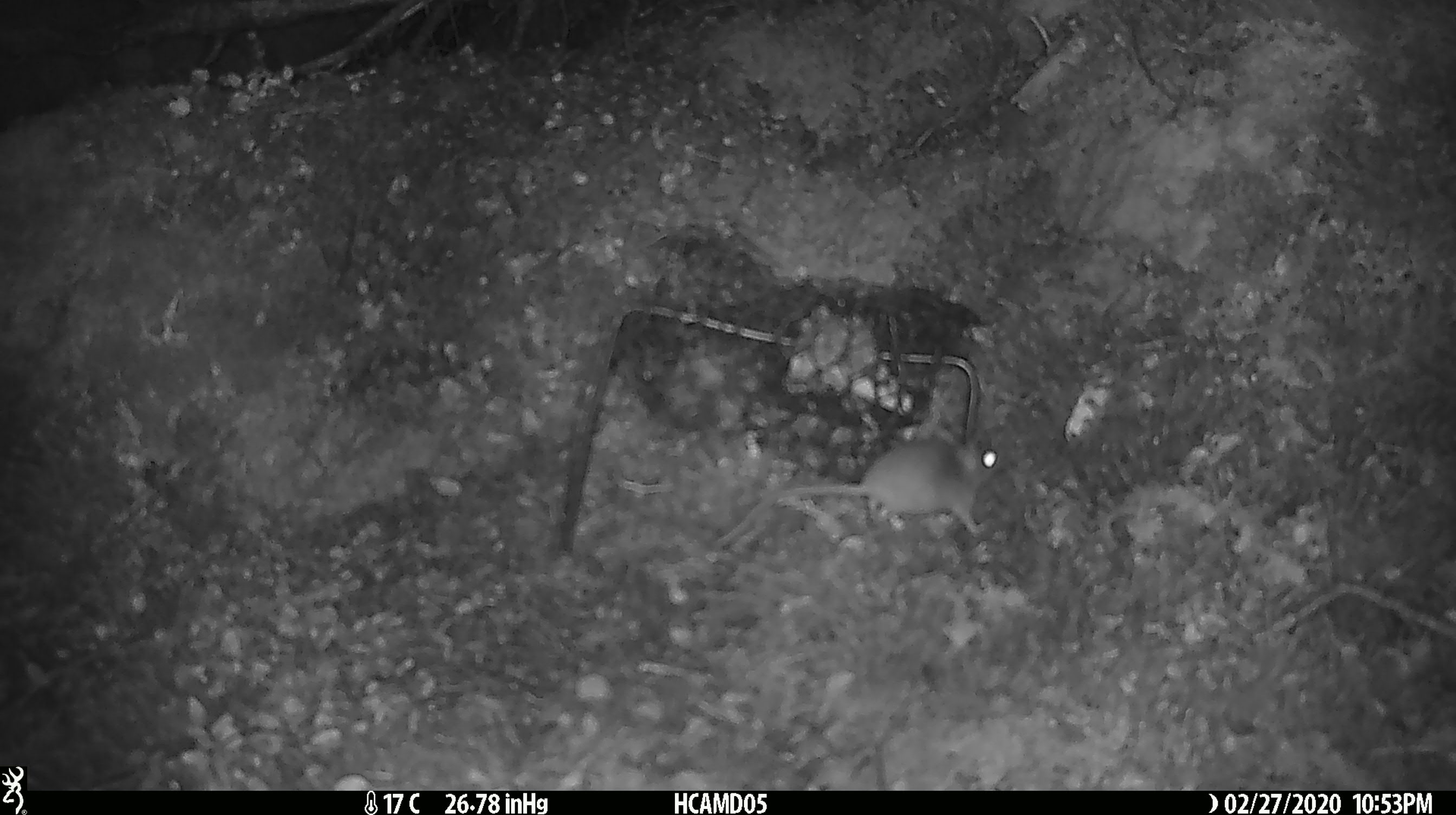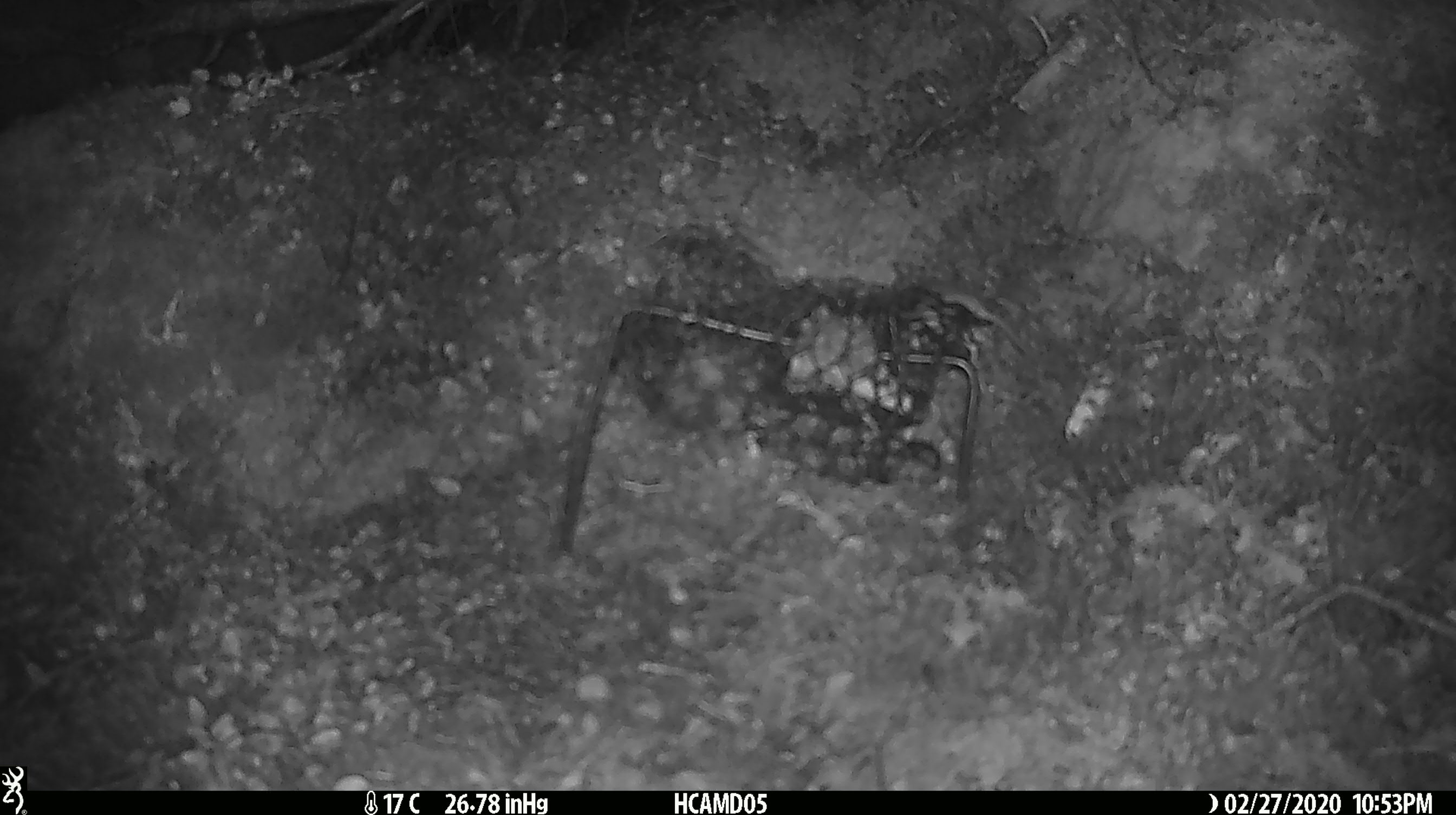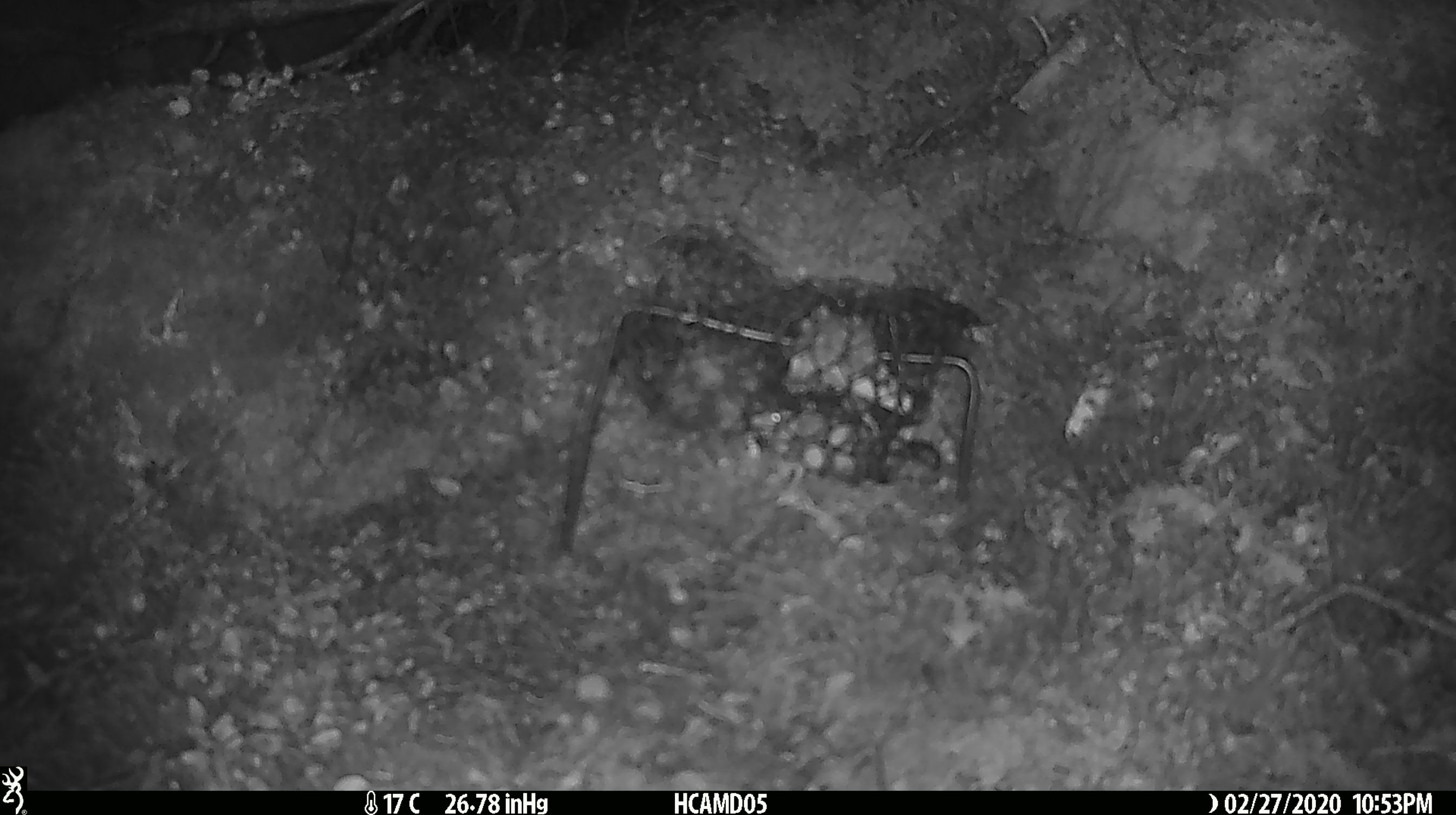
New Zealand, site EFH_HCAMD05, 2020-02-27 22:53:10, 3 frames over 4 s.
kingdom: Animalia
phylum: Chordata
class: Mammalia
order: Rodentia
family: Muridae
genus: Mus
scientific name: Mus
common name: mouse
Mouse (Mus).